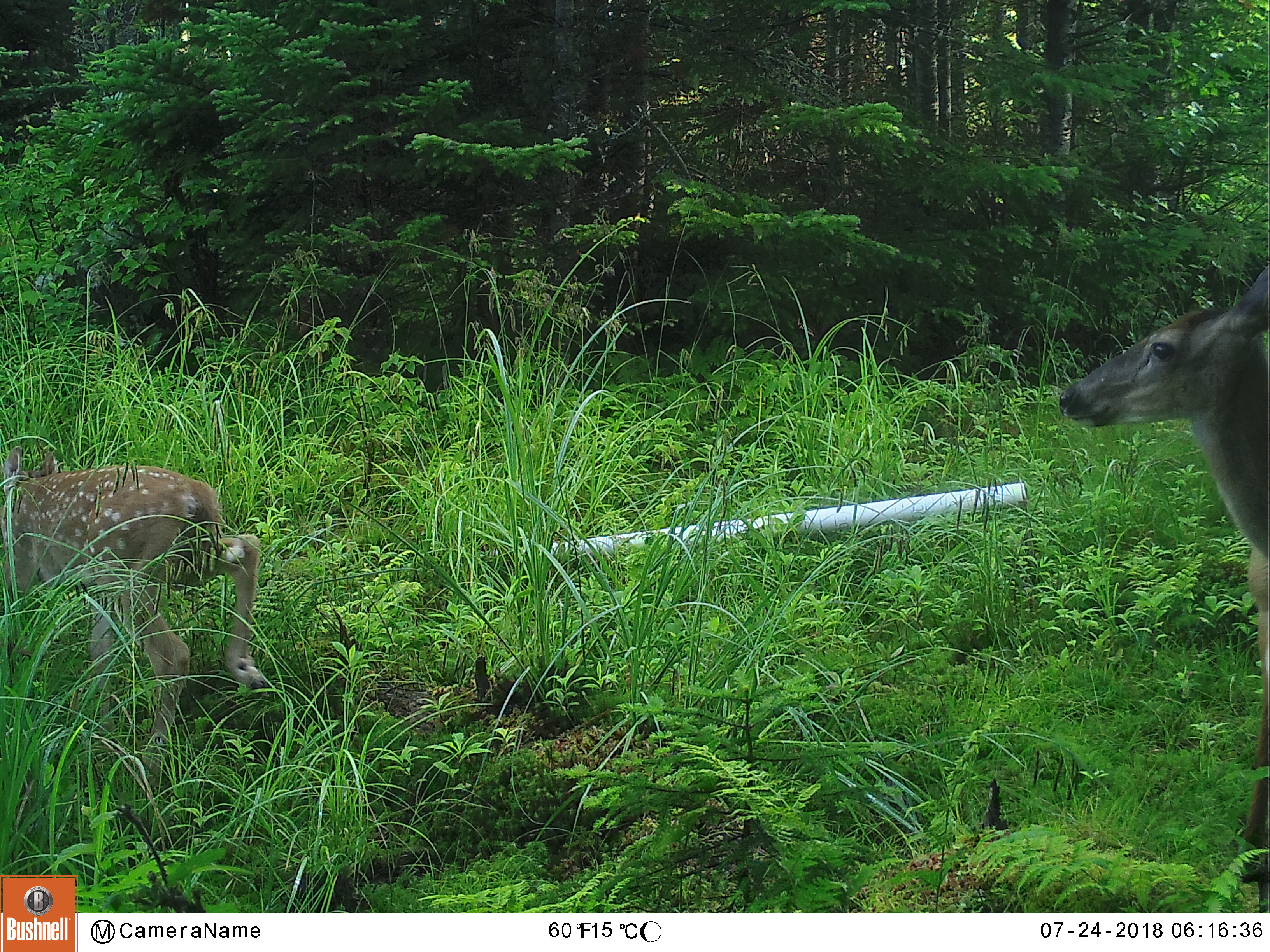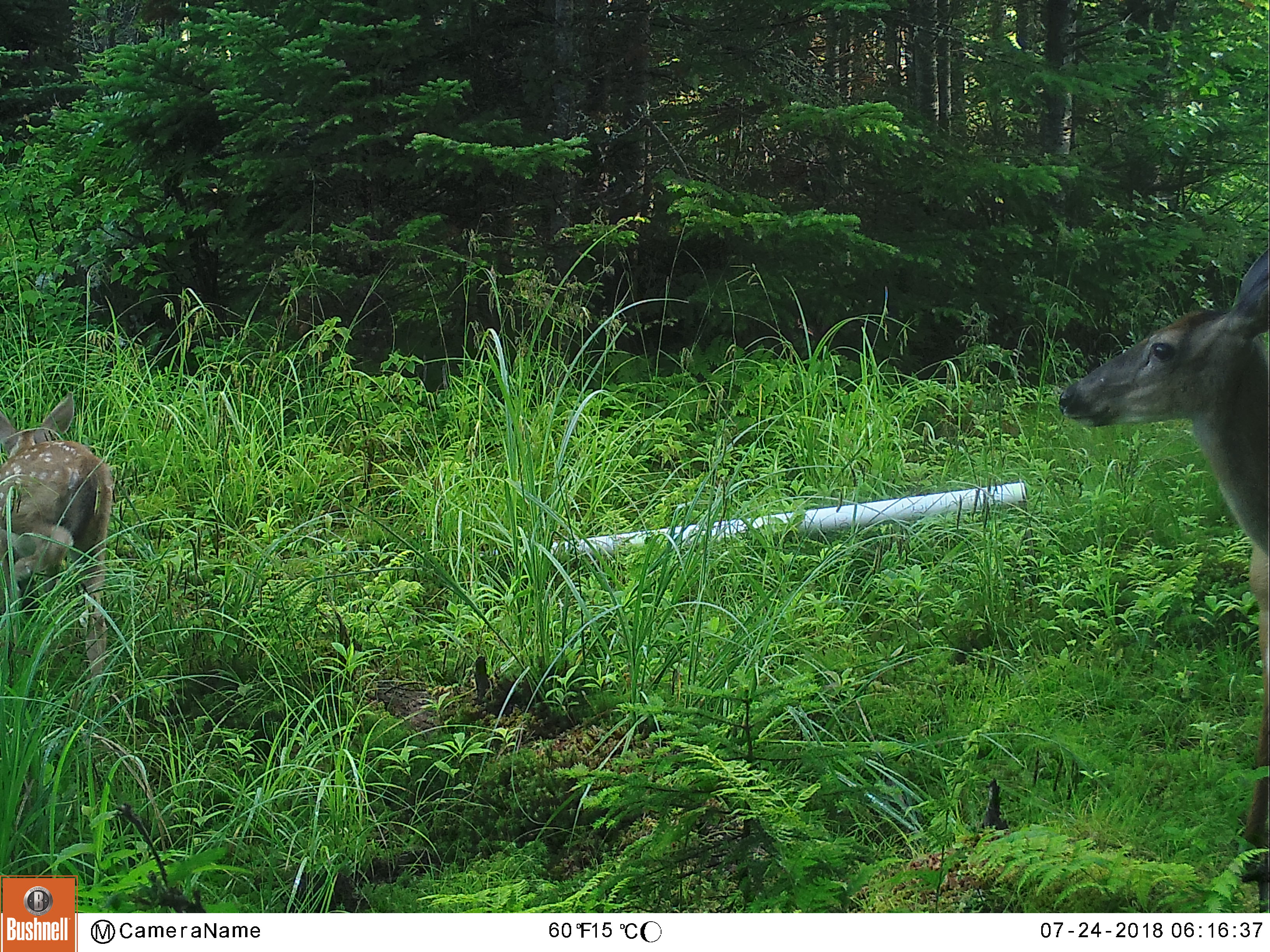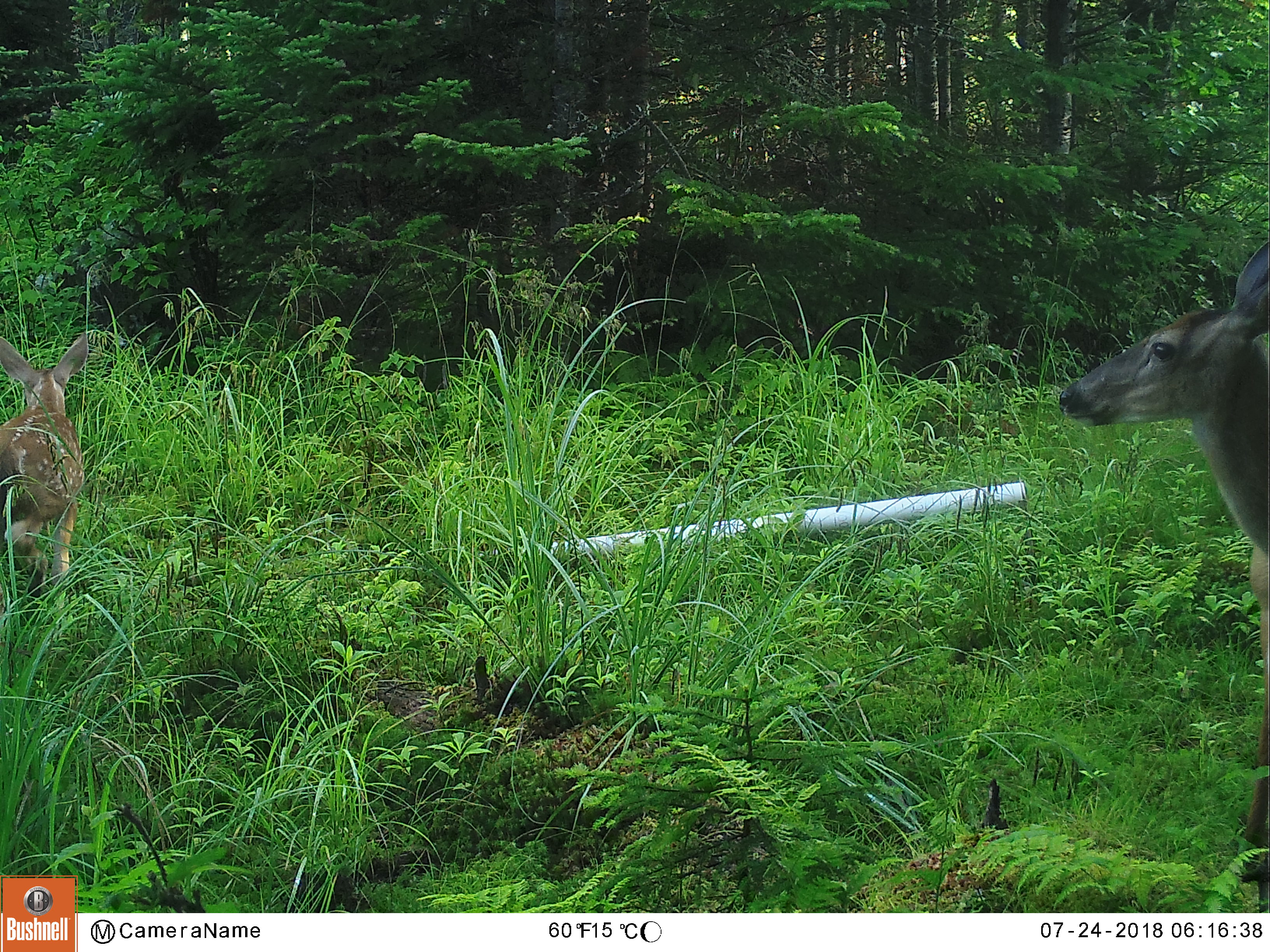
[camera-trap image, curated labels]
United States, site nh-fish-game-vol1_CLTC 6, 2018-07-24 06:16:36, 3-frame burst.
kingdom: Animalia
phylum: Chordata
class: Mammalia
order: Artiodactyla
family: Cervidae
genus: Odocoileus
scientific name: Odocoileus virginianus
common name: white-tailed deer